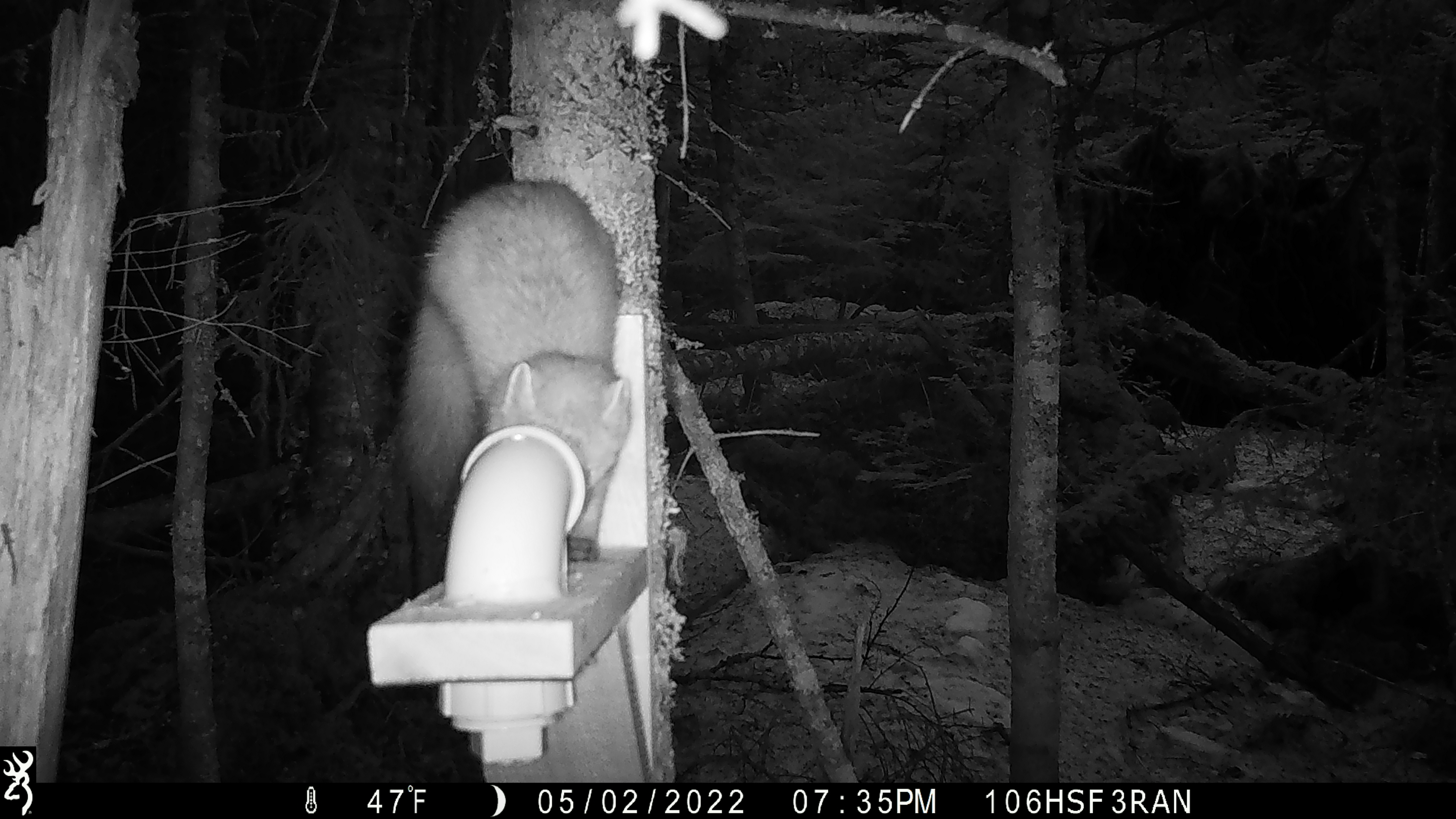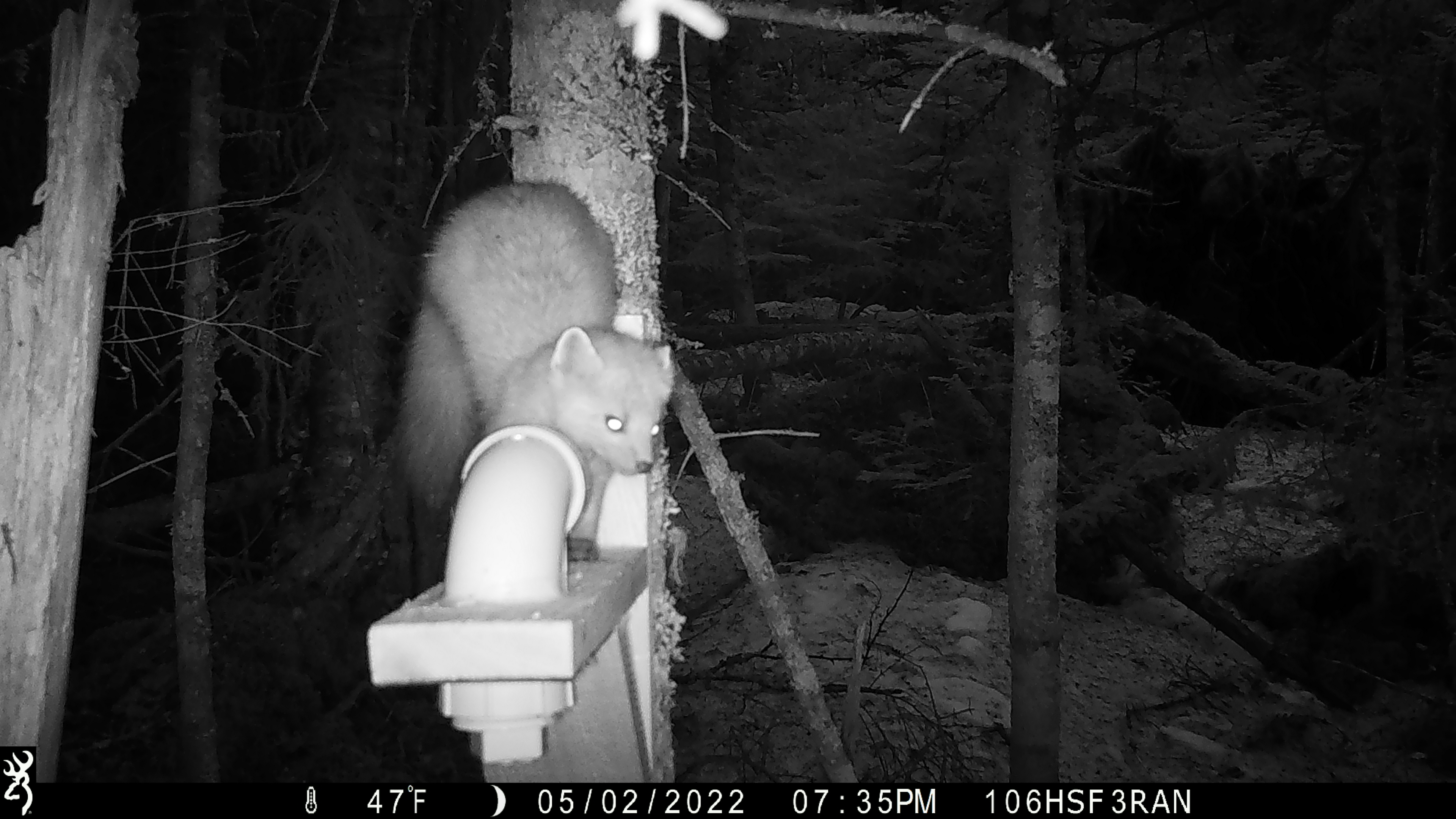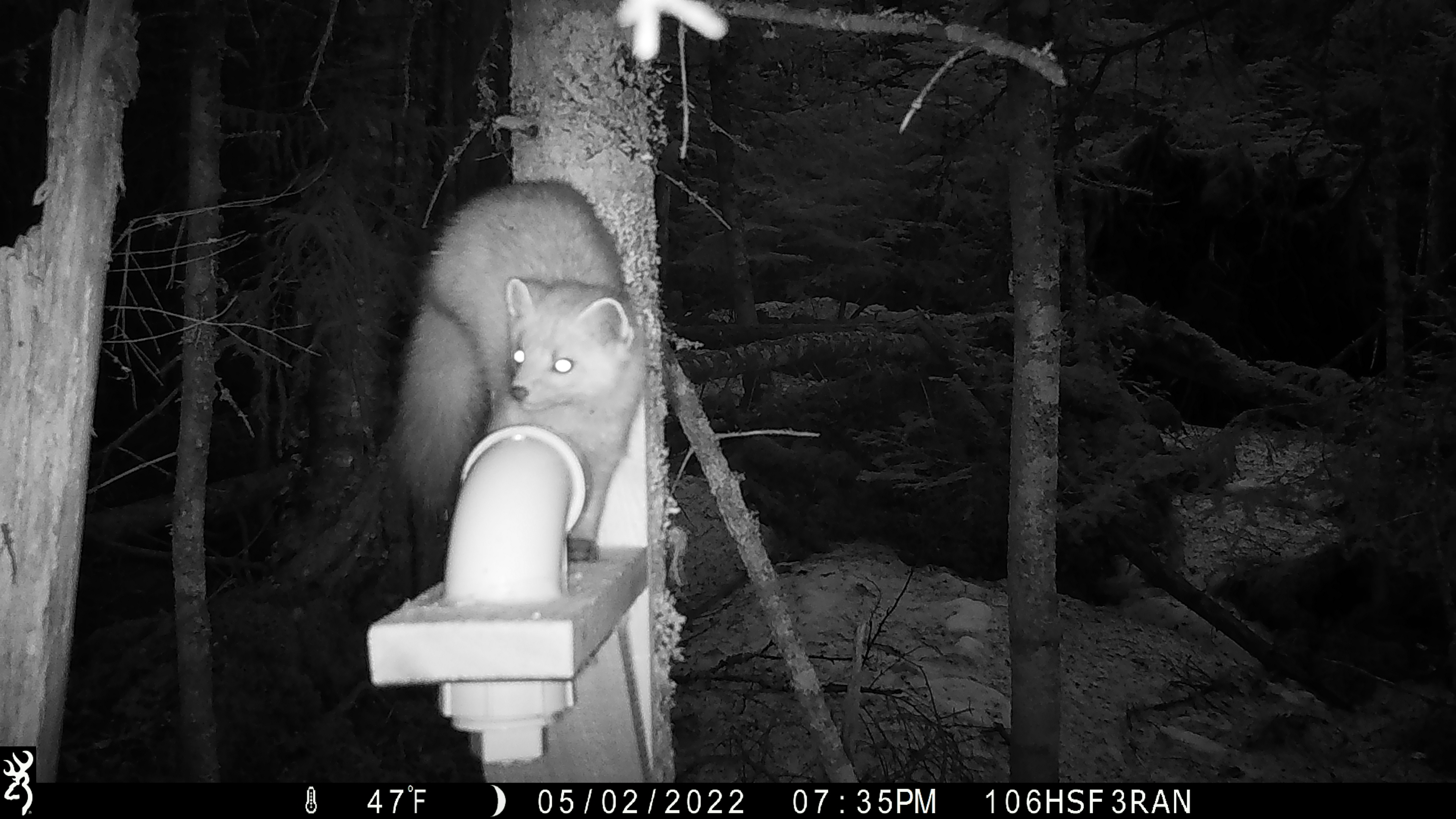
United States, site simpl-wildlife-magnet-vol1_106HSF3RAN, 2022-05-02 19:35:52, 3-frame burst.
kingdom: Animalia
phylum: Chordata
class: Mammalia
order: Carnivora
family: Mustelidae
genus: Martes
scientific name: Martes americana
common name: american marten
American marten (Martes americana).